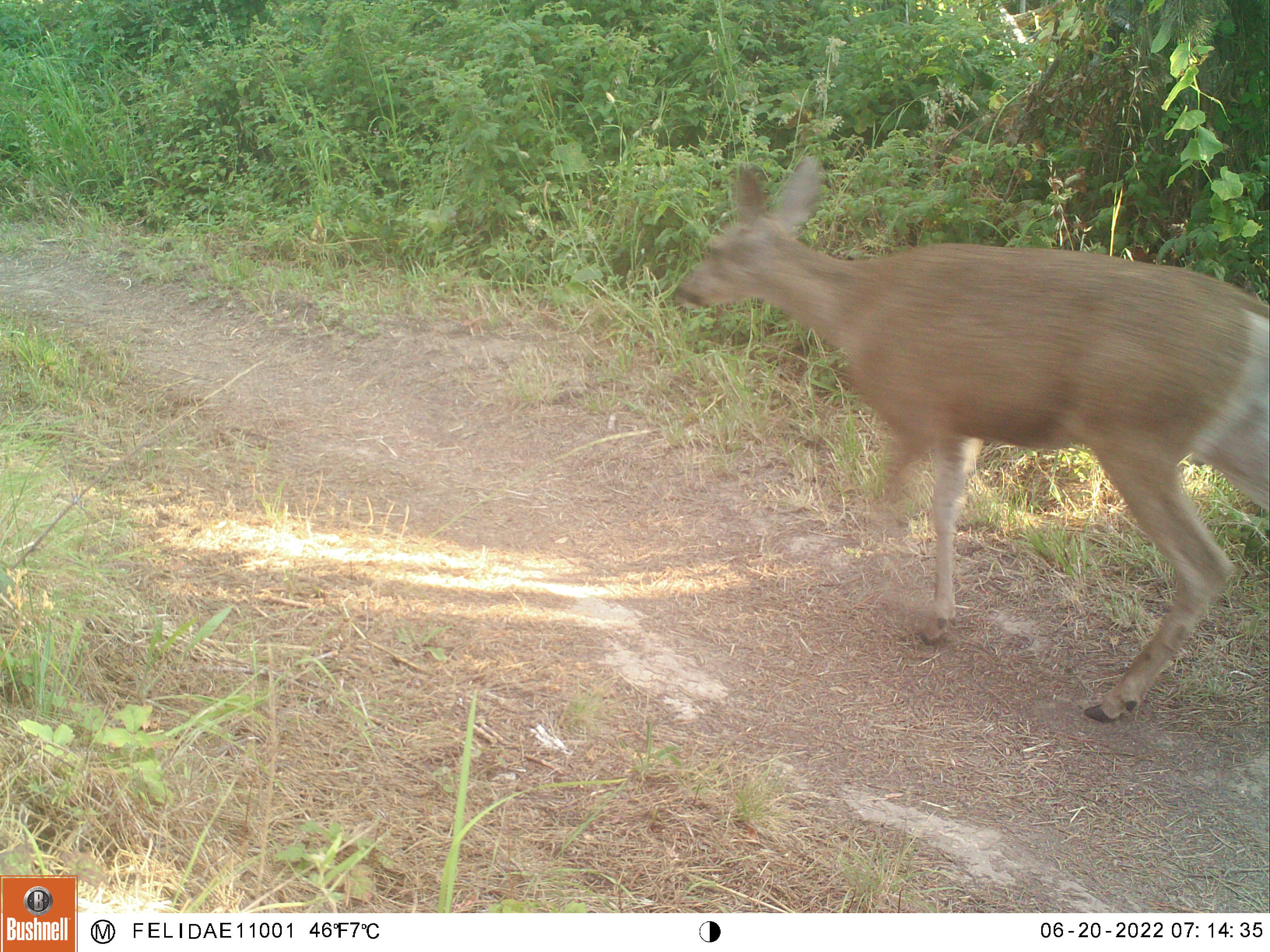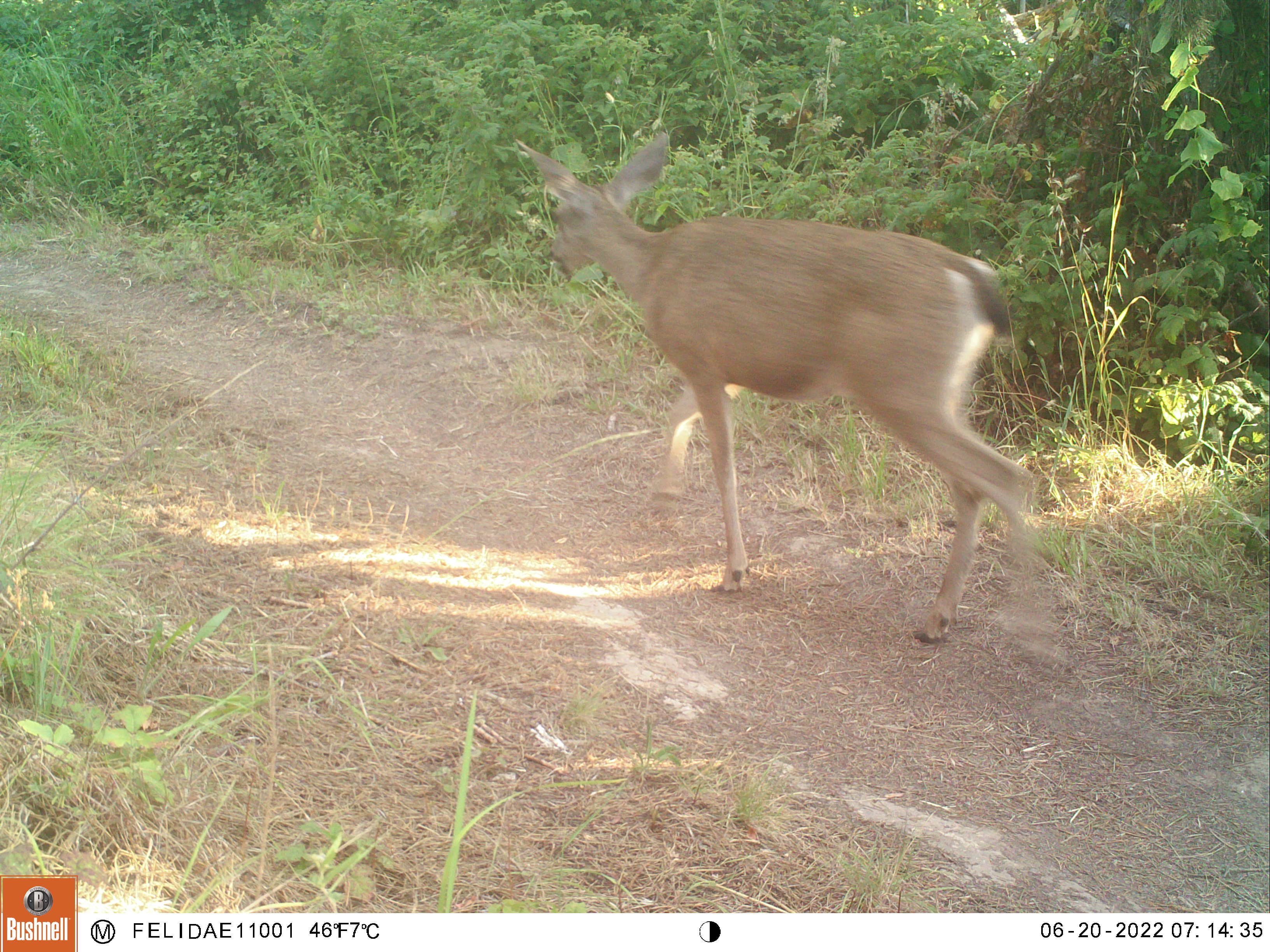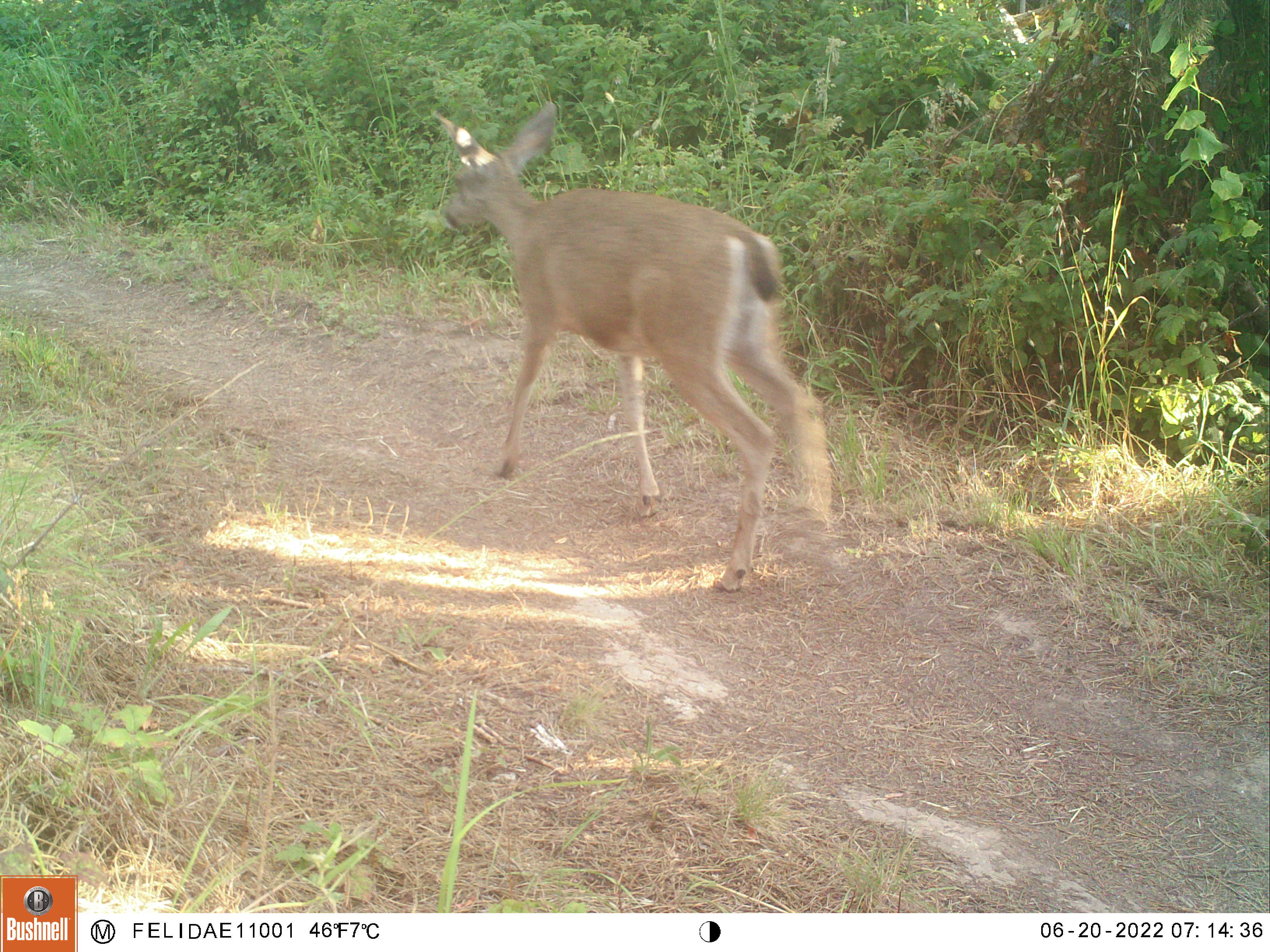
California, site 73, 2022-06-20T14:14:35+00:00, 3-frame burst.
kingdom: Animalia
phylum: Chordata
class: Mammalia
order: Artiodactyla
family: Cervidae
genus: Odocoileus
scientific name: Odocoileus hemionus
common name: mule deer